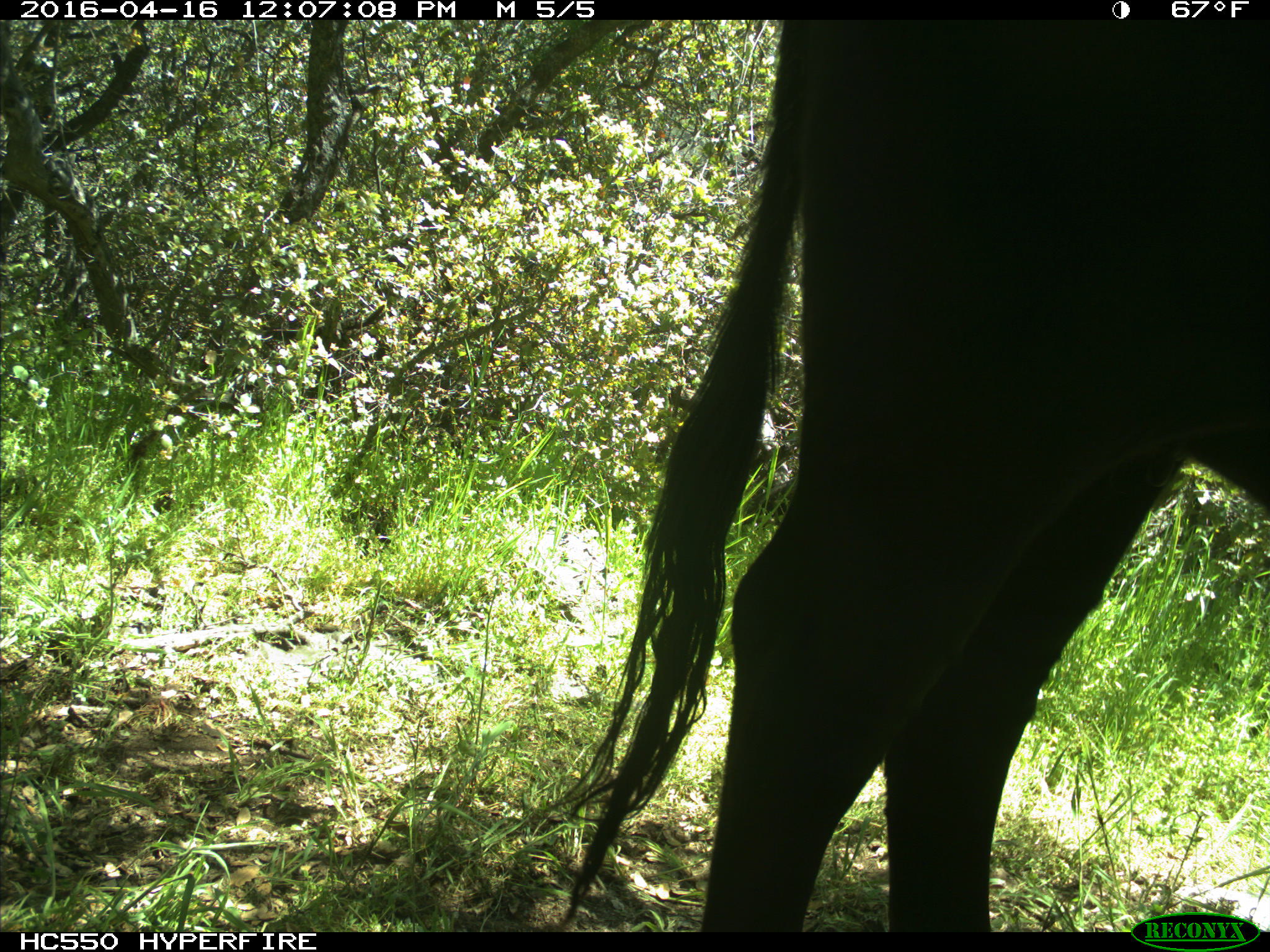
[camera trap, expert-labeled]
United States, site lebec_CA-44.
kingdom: Animalia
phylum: Chordata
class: Mammalia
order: Artiodactyla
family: Bovidae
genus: Bos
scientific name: Bos taurus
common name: domestic cow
Bos taurus (domestic cow).